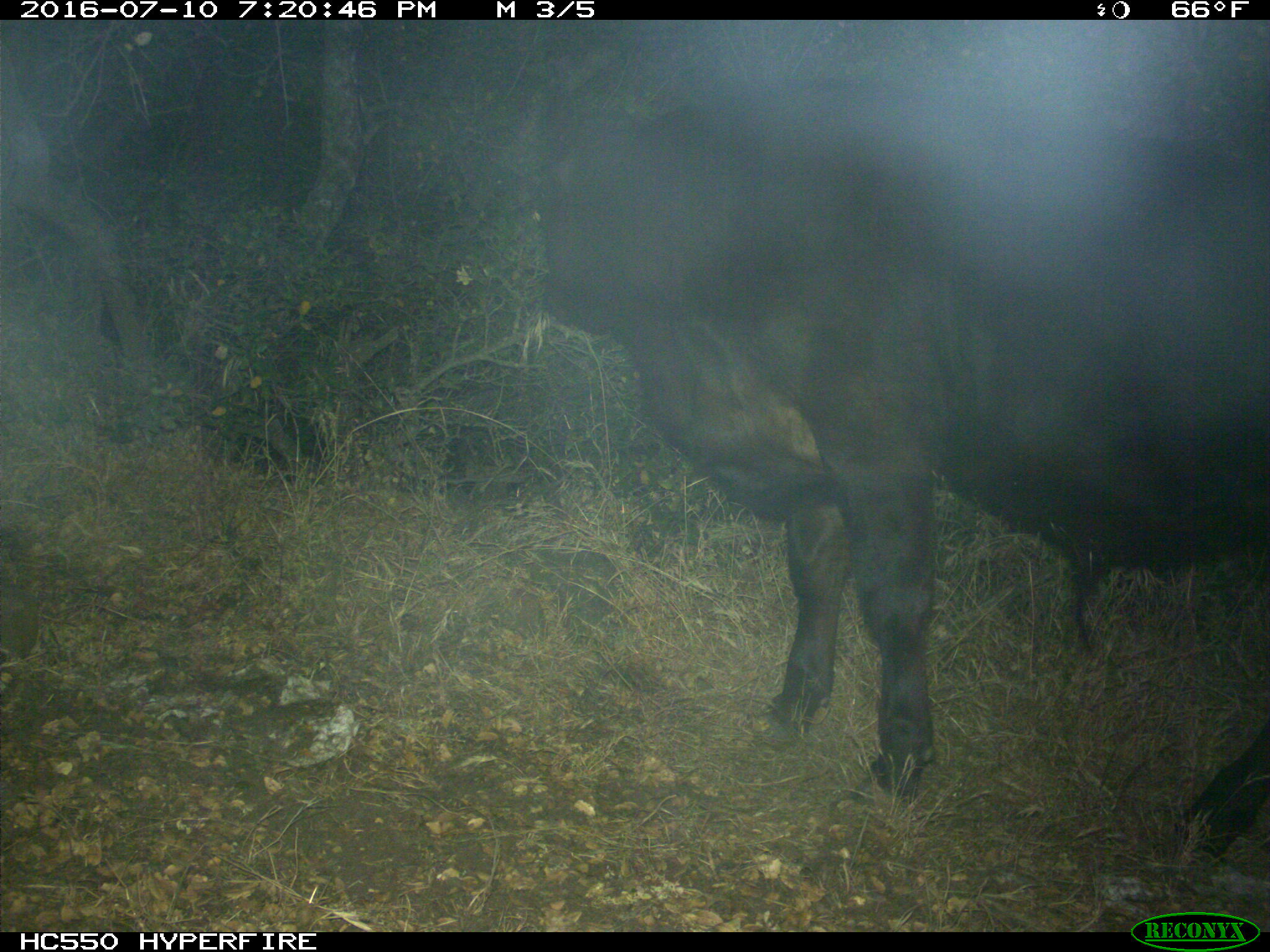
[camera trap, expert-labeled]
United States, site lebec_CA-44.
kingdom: Animalia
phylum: Chordata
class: Mammalia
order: Artiodactyla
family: Bovidae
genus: Bos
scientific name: Bos taurus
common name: domestic cow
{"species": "Bos taurus (domestic cow)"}